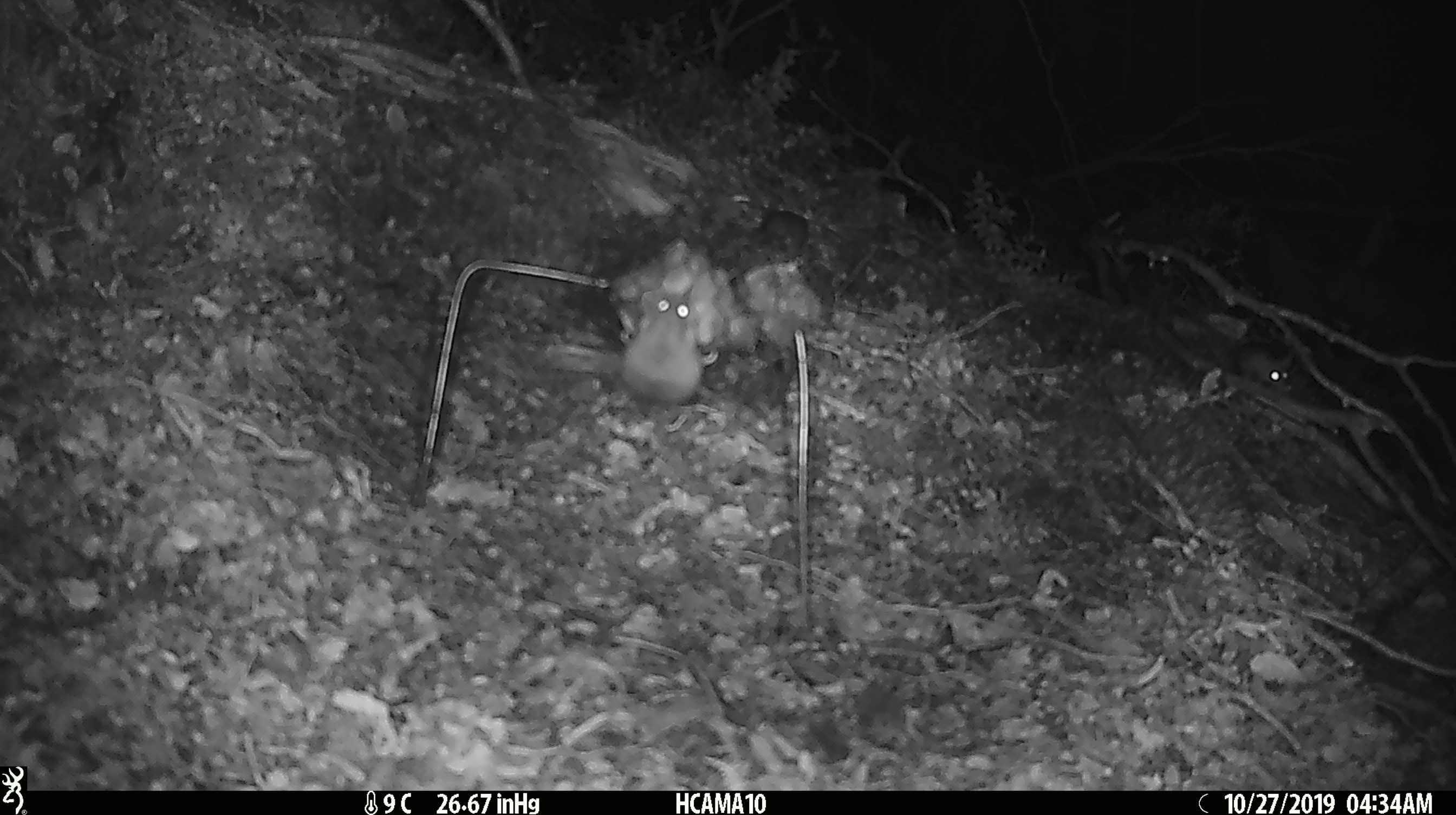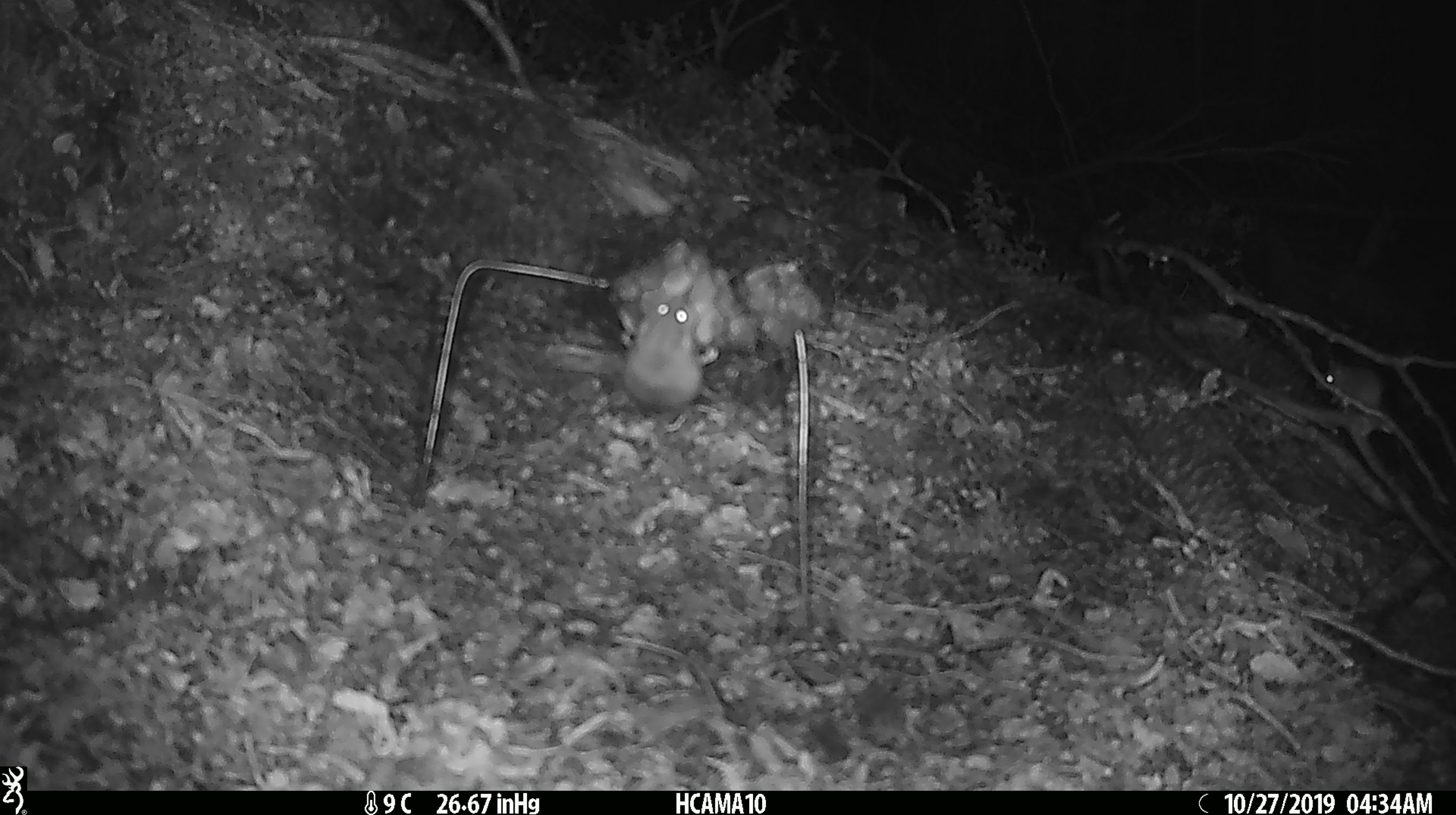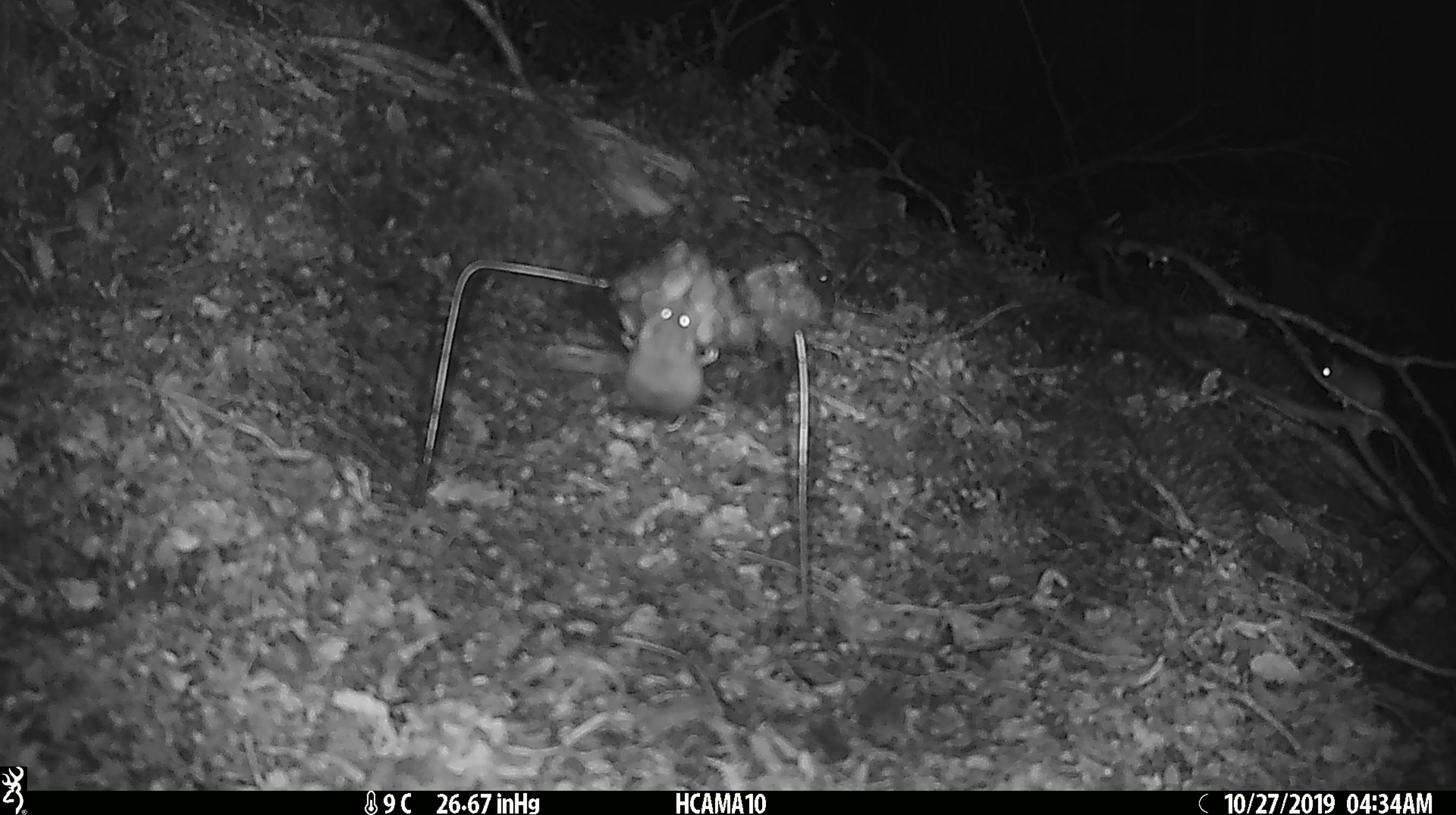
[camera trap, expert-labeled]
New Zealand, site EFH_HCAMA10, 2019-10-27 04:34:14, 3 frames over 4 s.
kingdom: Animalia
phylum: Chordata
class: Mammalia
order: Rodentia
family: Muridae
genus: Mus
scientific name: Mus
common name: mouse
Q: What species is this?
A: Mouse (Mus).